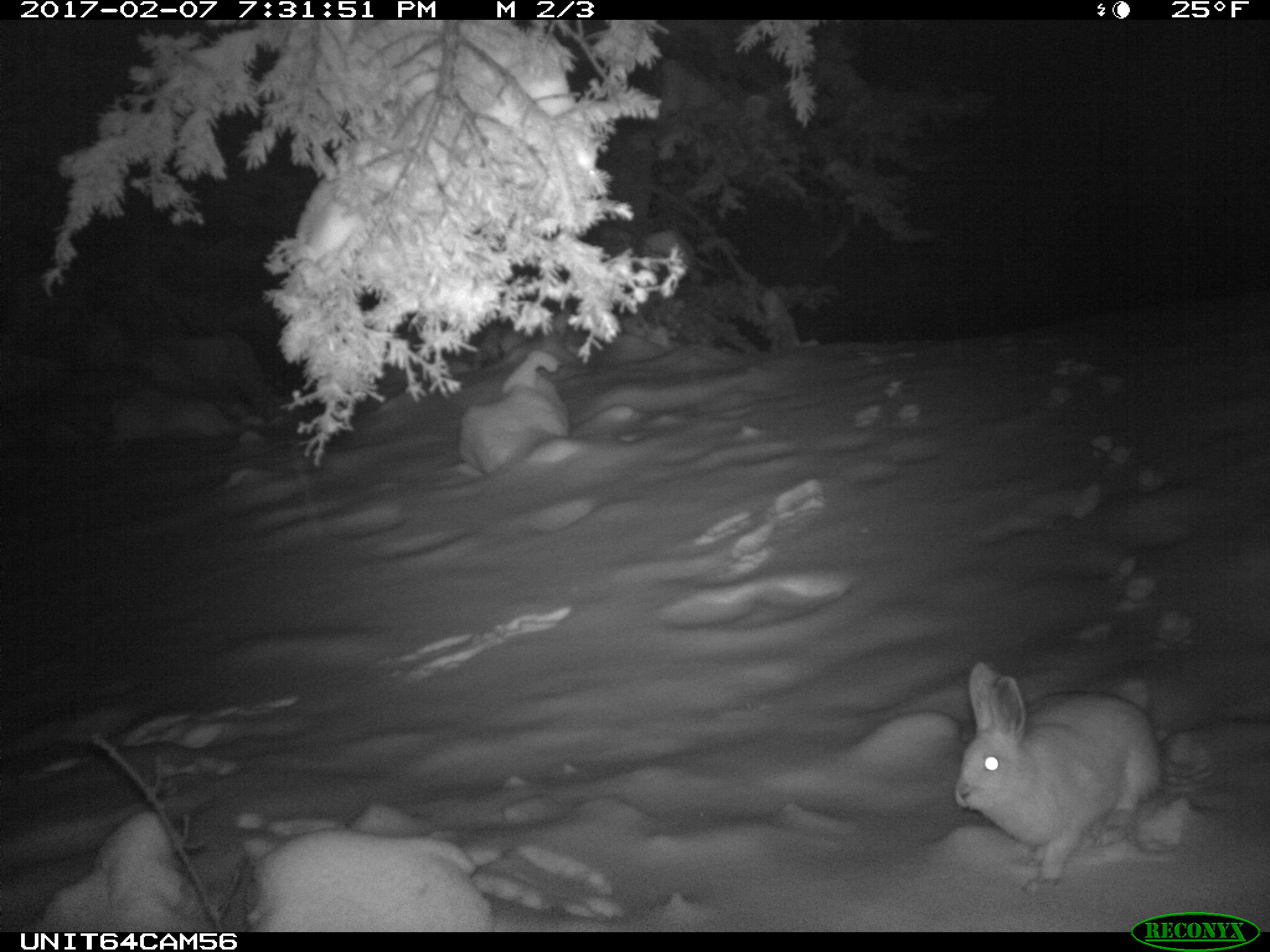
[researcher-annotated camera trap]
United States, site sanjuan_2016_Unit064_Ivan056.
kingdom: Animalia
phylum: Chordata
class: Mammalia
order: Lagomorpha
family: Leporidae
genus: Lepus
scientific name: Lepus americanus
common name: snowshoe hare